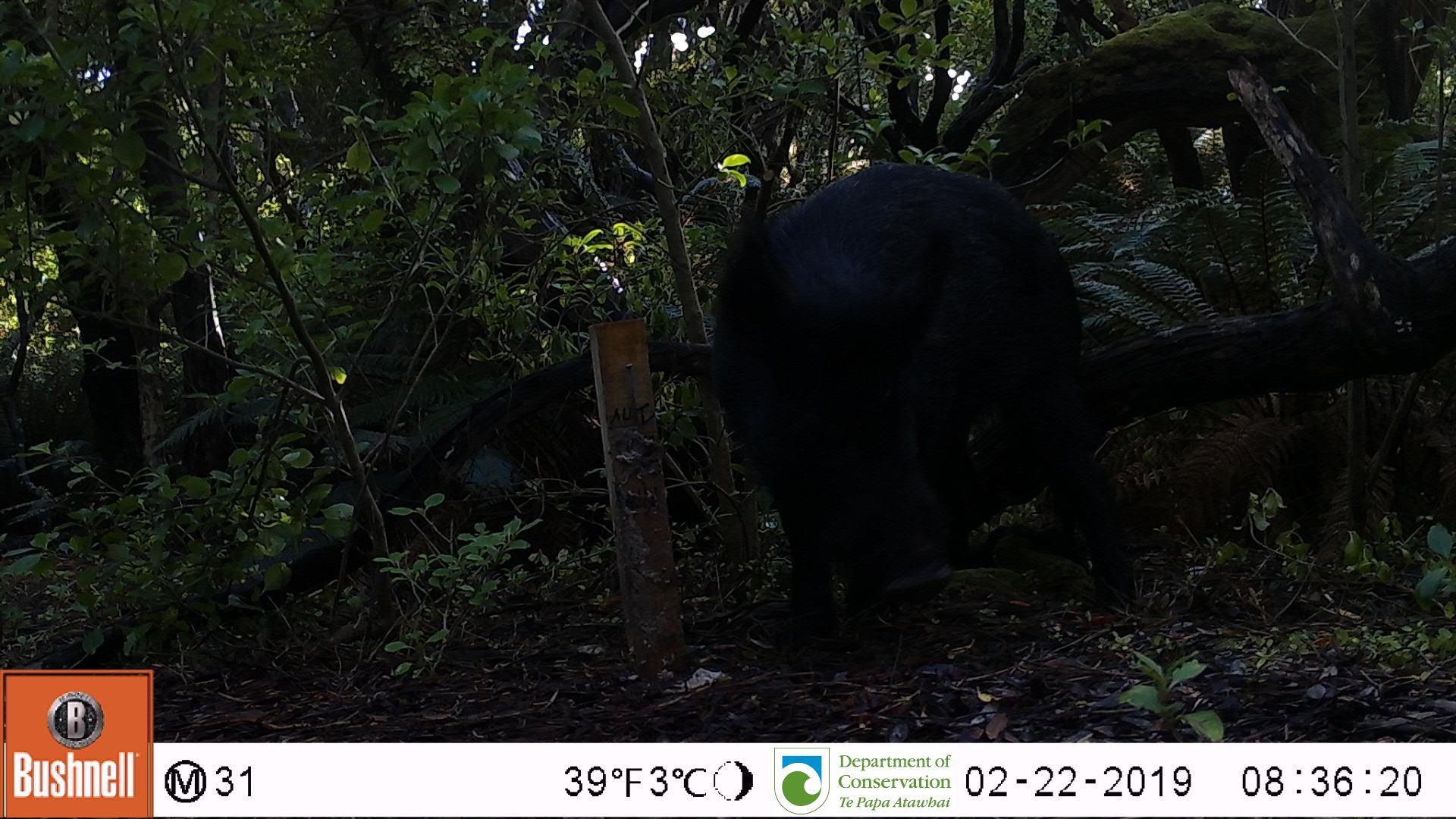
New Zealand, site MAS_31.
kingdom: Animalia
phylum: Chordata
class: Mammalia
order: Artiodactyla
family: Suidae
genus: Sus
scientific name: Sus scrofa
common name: pig